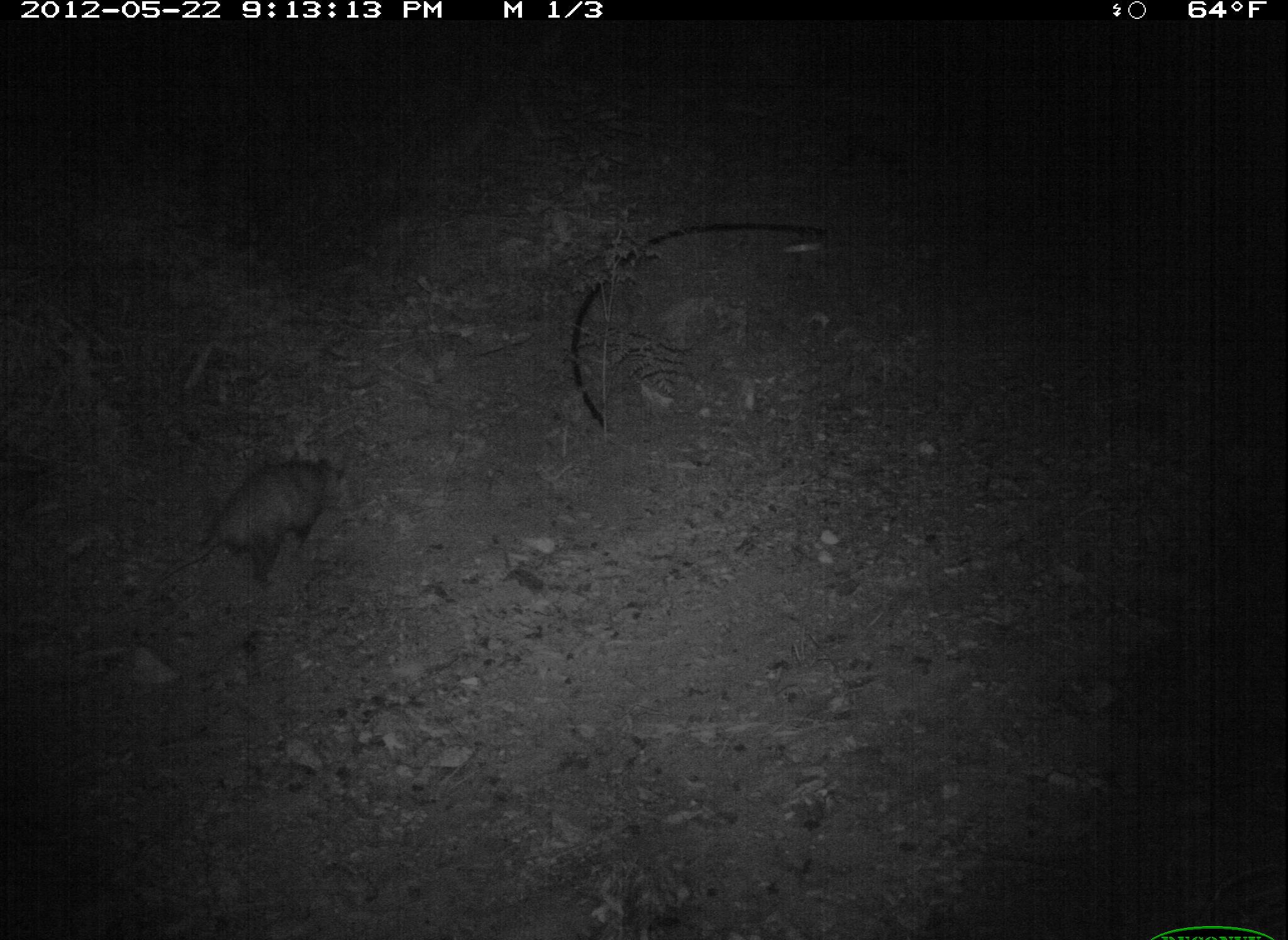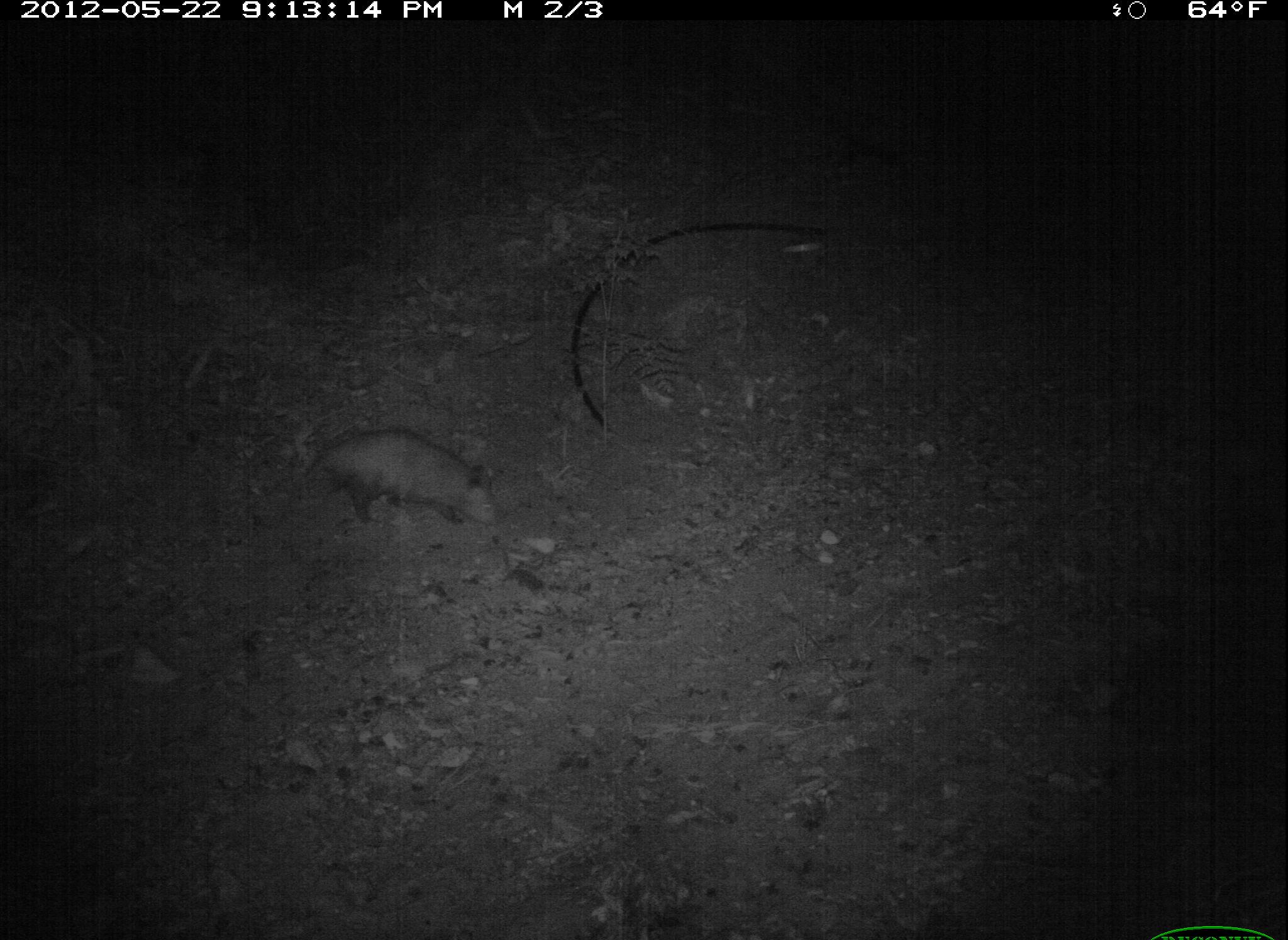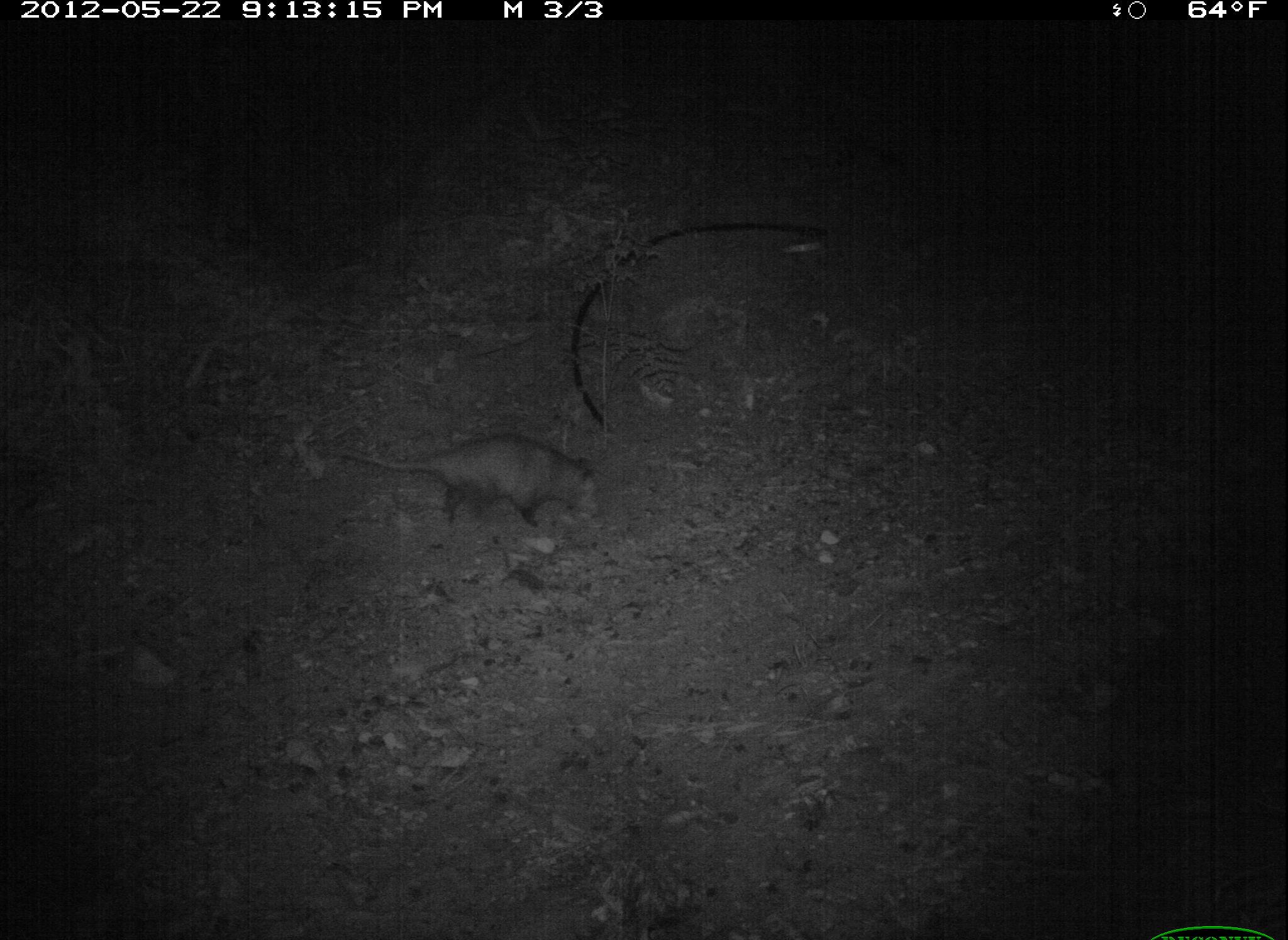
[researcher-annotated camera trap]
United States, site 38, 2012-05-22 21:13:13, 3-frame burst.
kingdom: Animalia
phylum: Chordata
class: Mammalia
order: Didelphimorphia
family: Didelphidae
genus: Didelphis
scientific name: Didelphis virginiana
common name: virginia opossum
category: opossum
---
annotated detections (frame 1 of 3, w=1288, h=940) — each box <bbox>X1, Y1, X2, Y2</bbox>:
opossum: <bbox>145, 441, 346, 610</bbox>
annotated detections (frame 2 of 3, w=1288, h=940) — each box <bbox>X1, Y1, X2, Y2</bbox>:
opossum: <bbox>290, 420, 517, 551</bbox>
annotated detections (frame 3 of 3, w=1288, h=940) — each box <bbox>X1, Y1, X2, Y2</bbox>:
opossum: <bbox>364, 409, 662, 561</bbox>